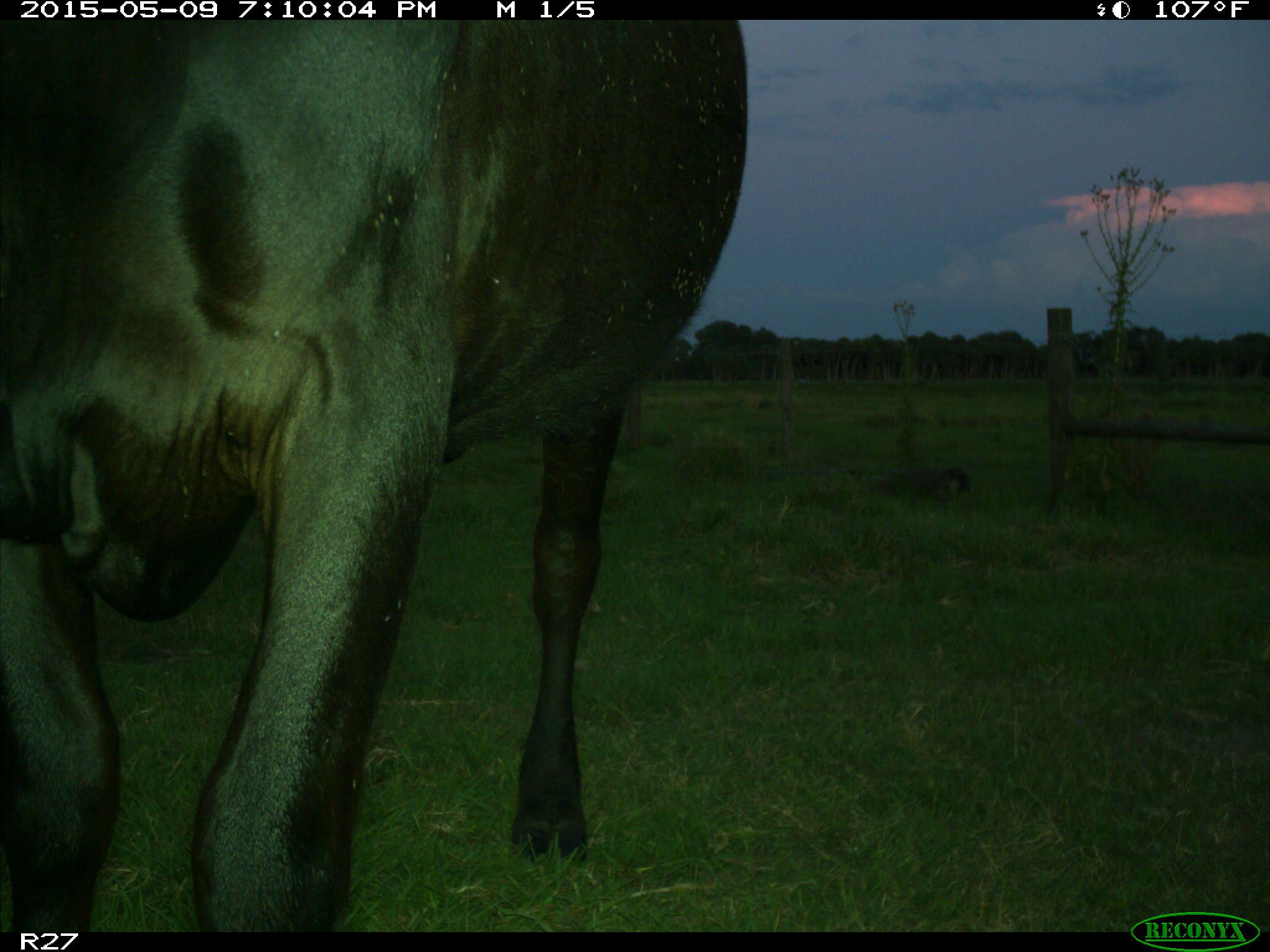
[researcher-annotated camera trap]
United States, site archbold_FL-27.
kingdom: Animalia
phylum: Chordata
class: Mammalia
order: Artiodactyla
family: Bovidae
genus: Bos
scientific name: Bos taurus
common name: domestic cow